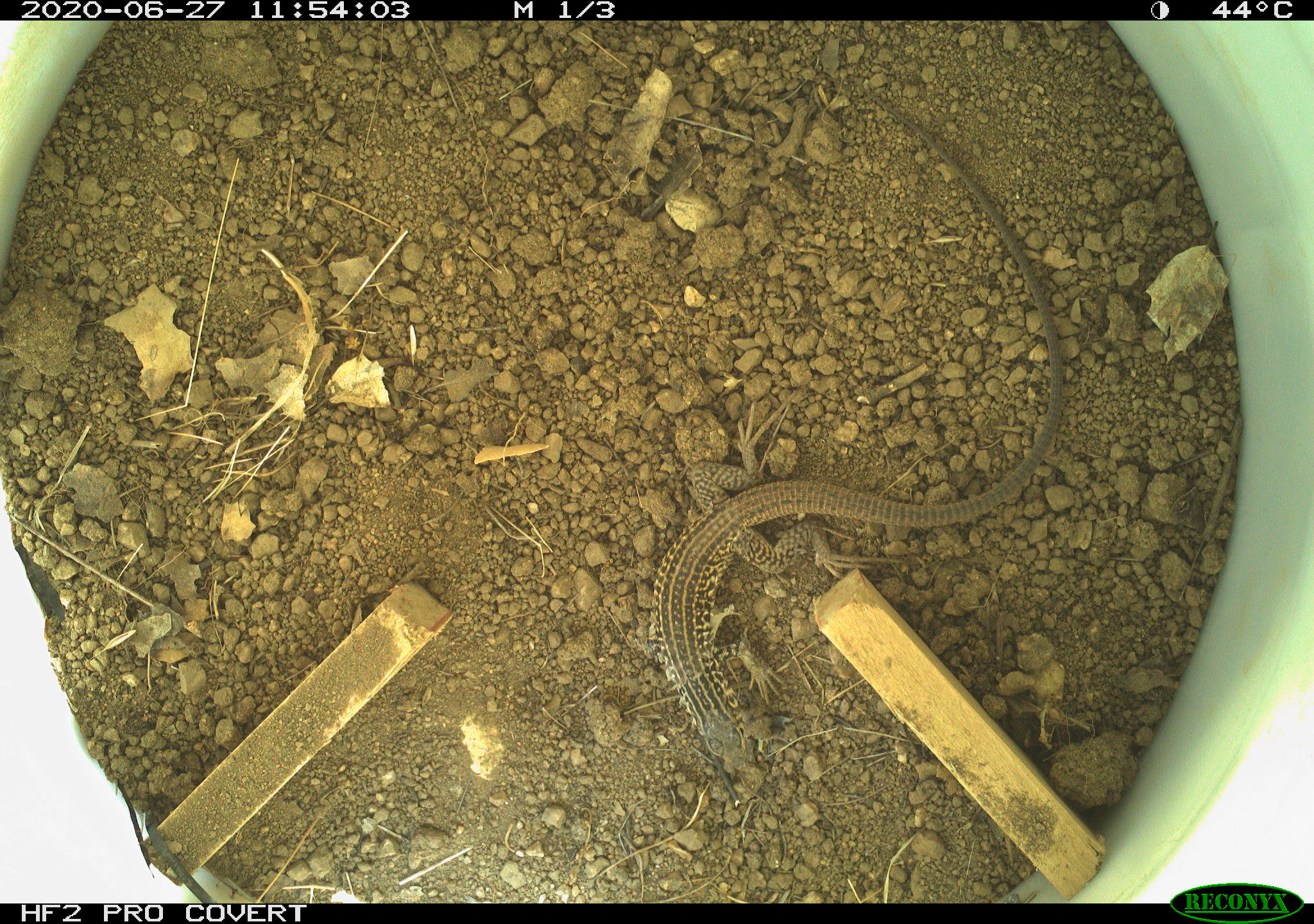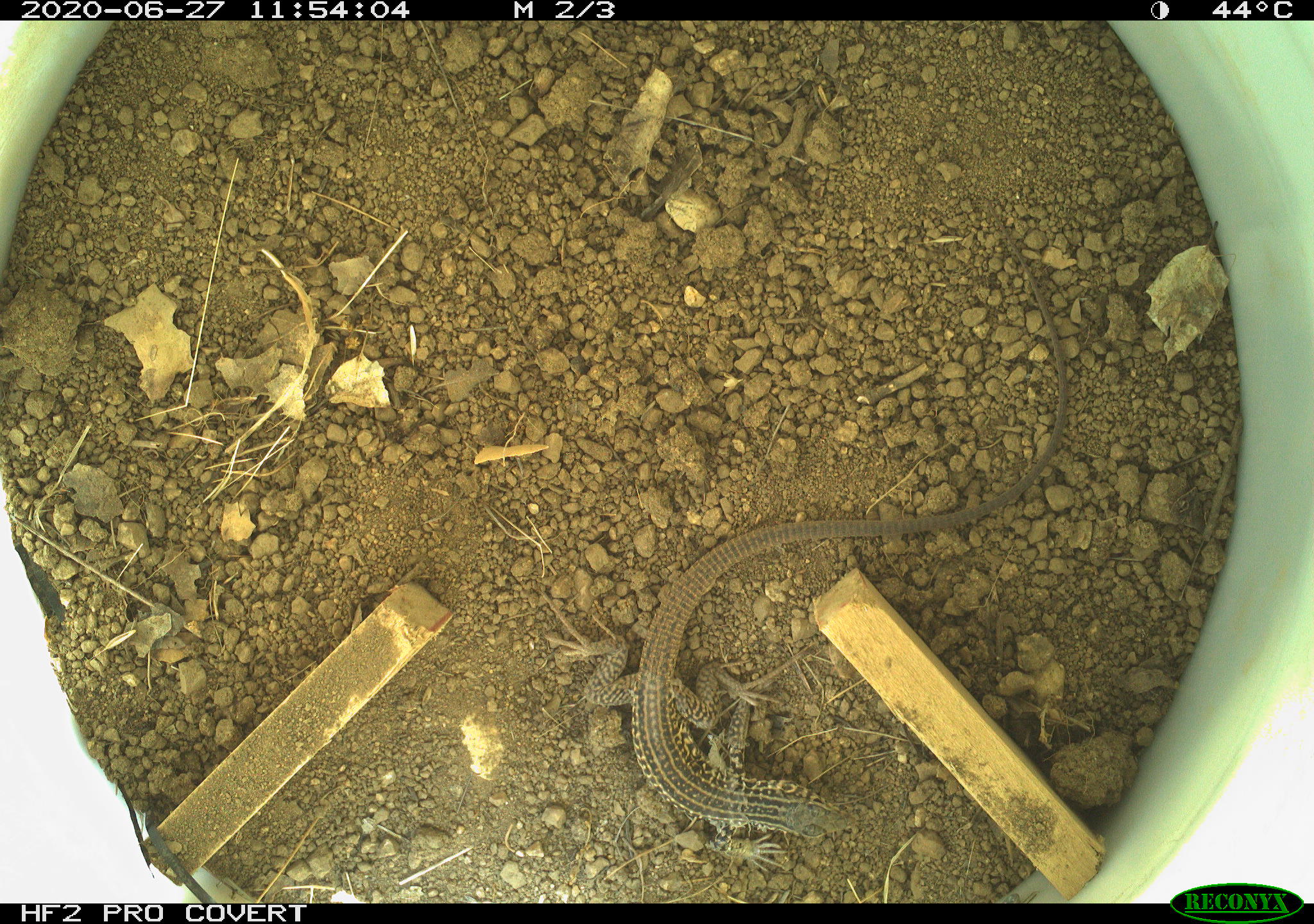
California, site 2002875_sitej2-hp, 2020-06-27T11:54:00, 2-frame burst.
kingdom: Animalia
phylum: Chordata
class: Reptilia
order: Squamata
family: Teiidae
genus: Aspidoscelis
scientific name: Aspidoscelis tigris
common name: western whiptail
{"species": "western whiptail (Aspidoscelis tigris)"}